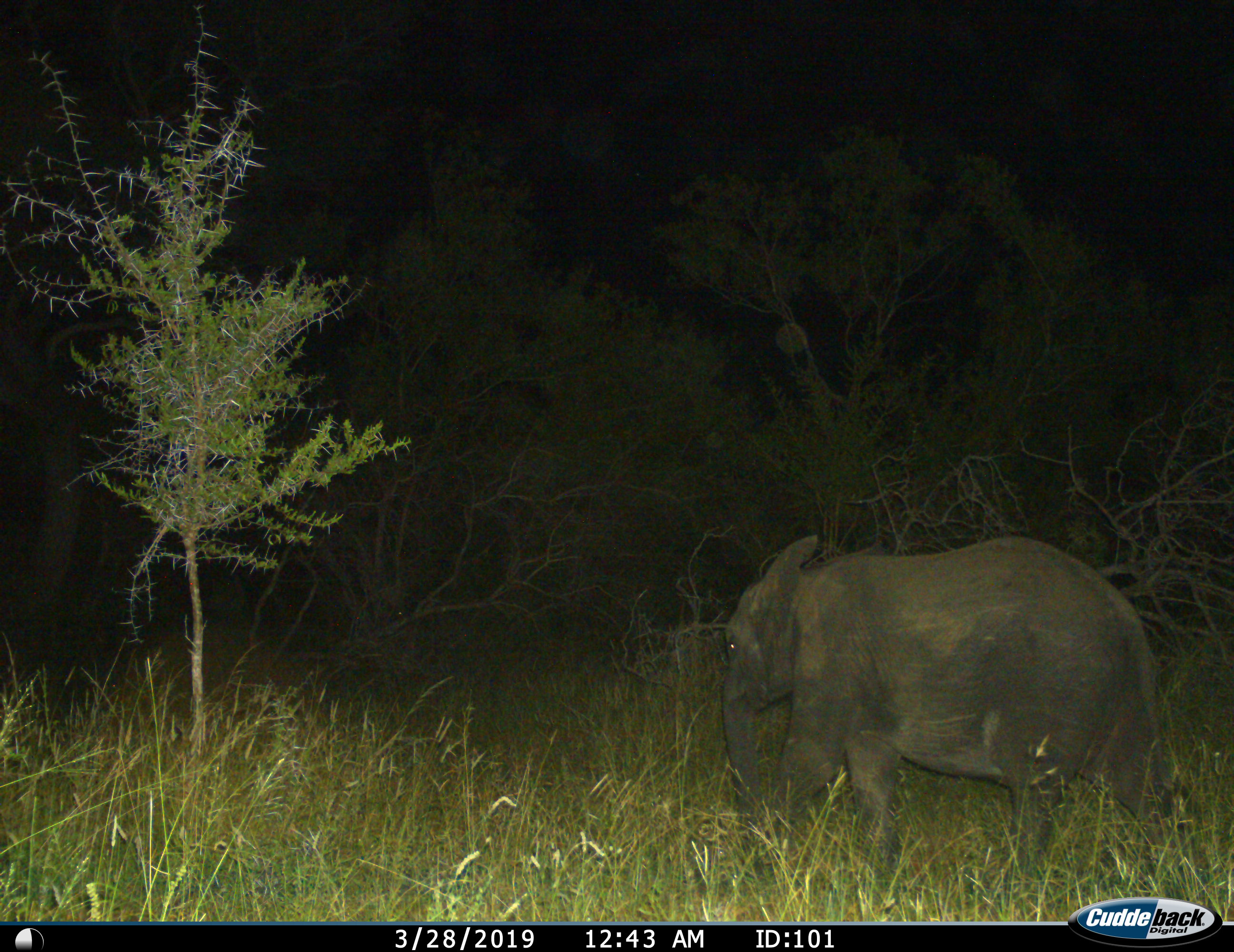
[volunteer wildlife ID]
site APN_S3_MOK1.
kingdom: Animalia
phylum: Chordata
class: Mammalia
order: Proboscidea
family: Elephantidae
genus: Loxodonta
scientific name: Loxodonta africana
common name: african bush elephant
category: elephant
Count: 1.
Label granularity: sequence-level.